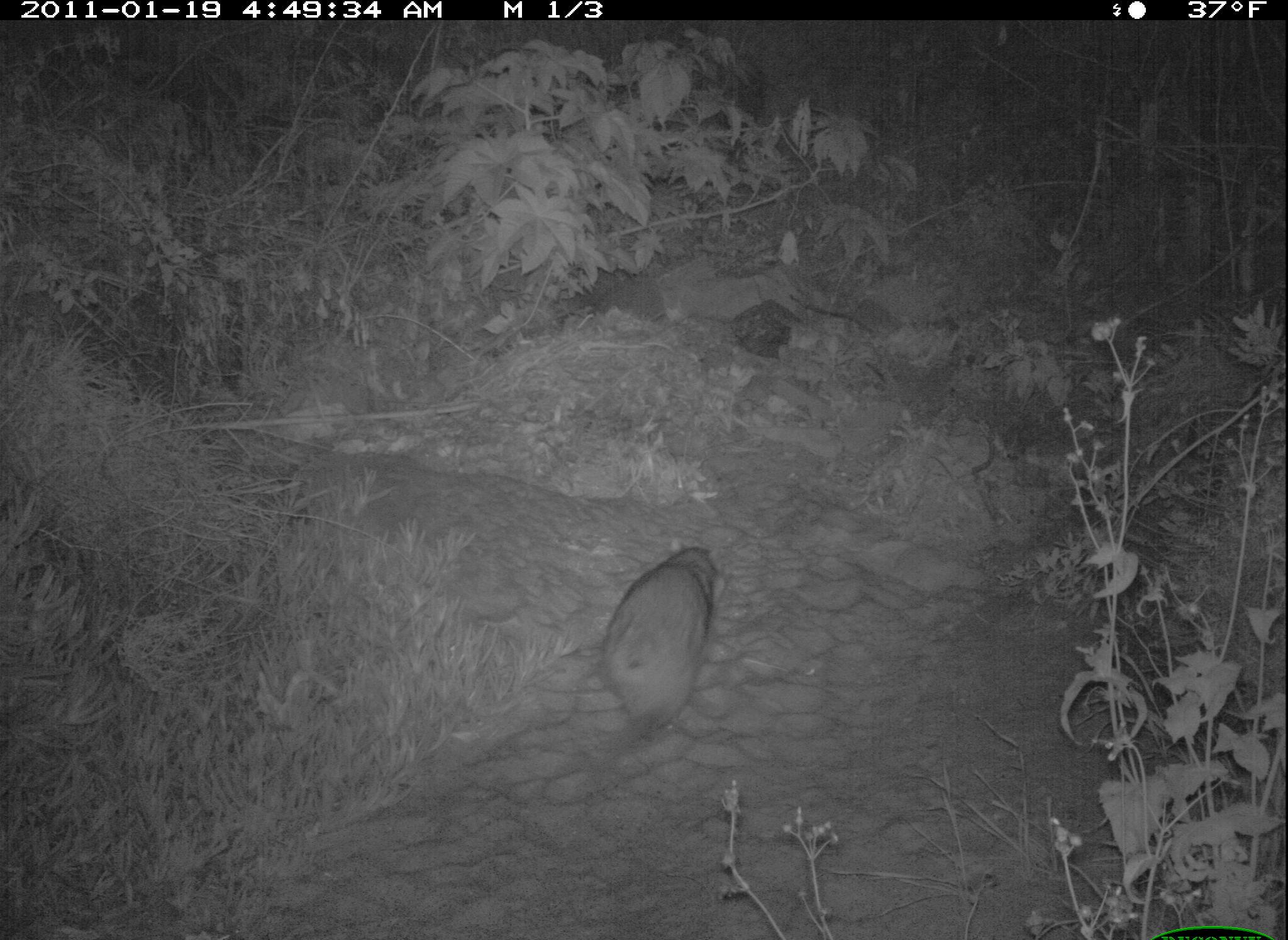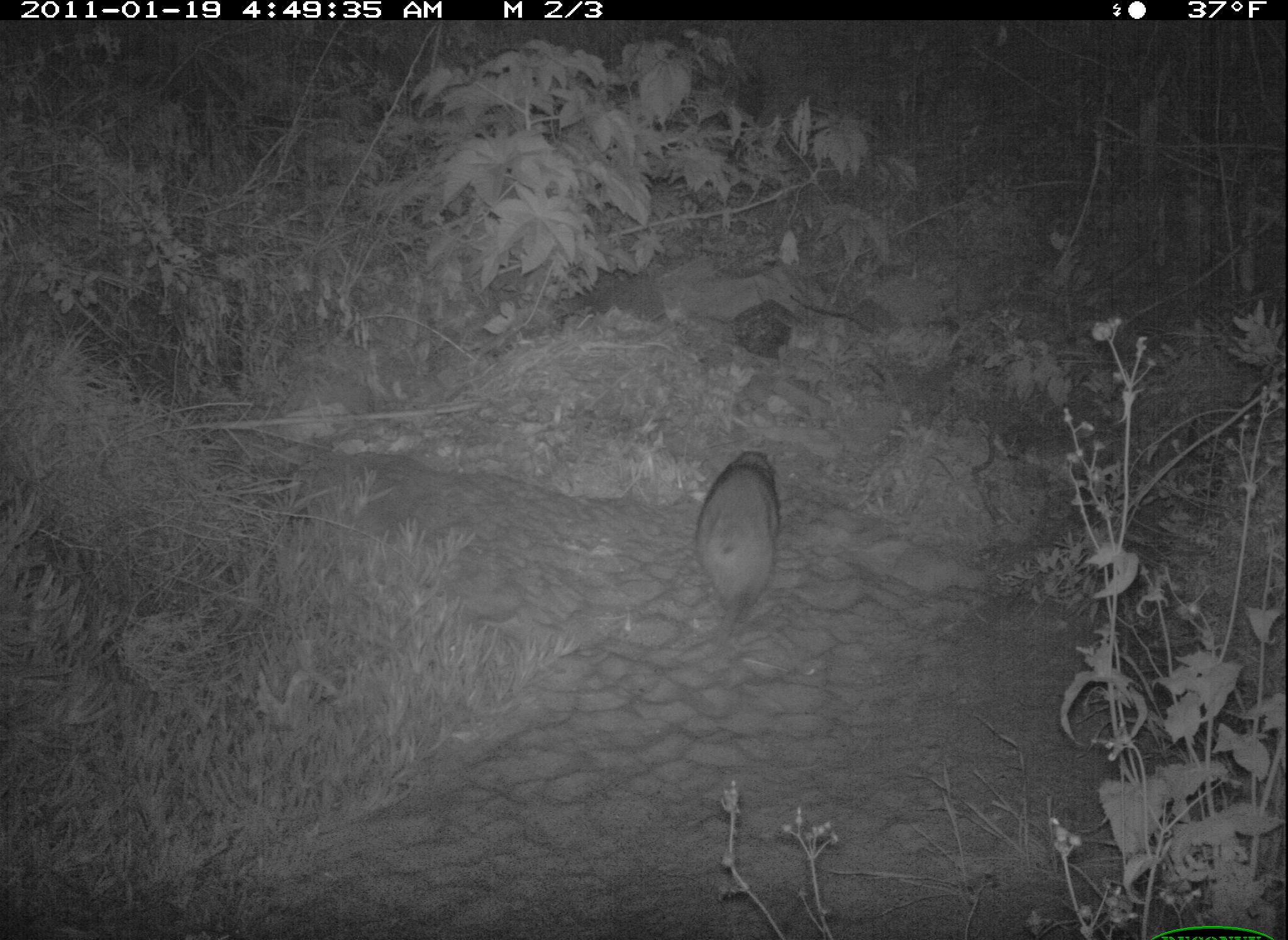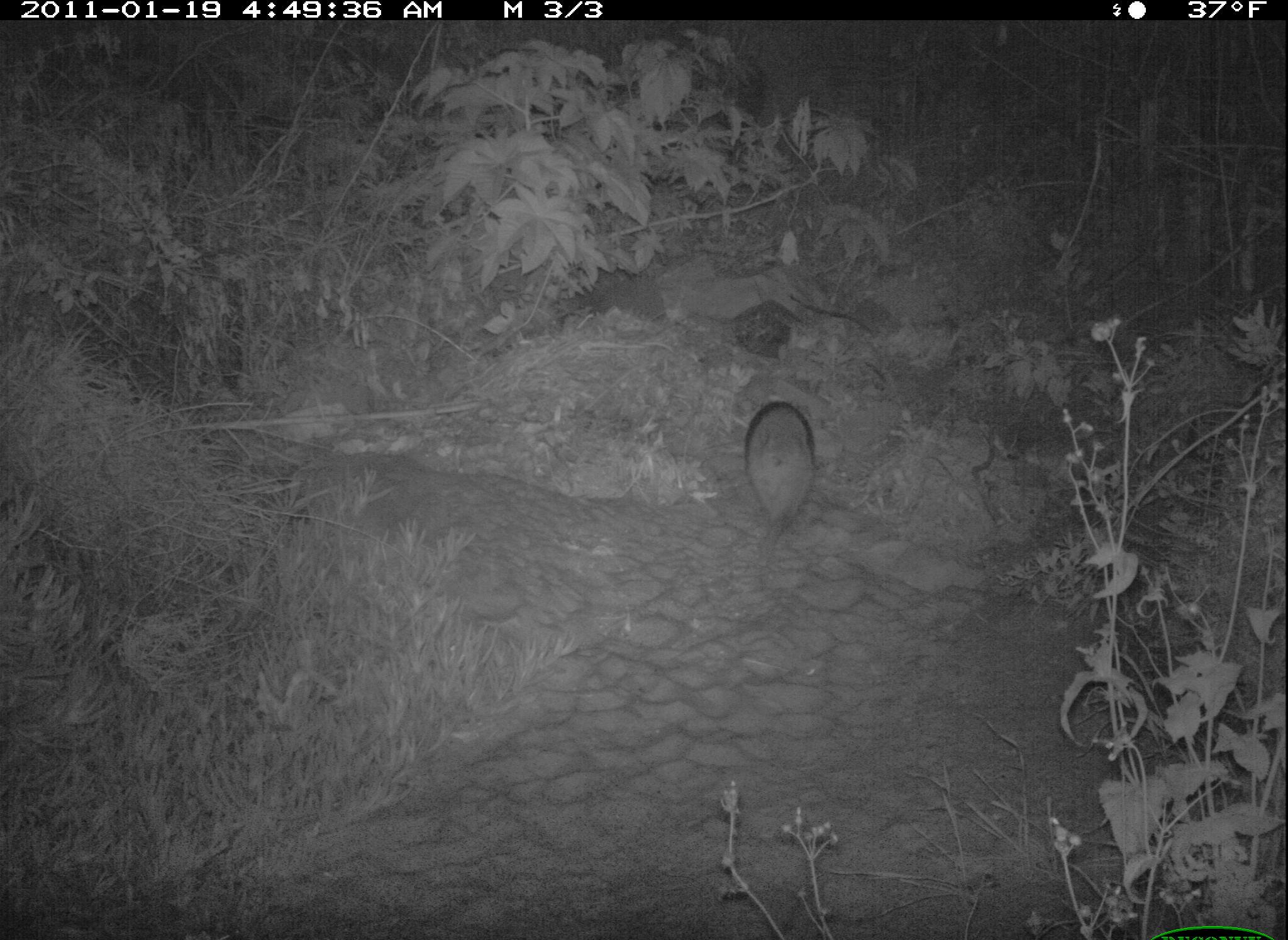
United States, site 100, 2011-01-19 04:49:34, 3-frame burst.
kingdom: Animalia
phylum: Chordata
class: Mammalia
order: Carnivora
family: Procyonidae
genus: Procyon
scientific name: Procyon lotor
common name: raccoon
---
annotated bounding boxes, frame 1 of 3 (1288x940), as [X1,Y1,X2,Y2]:
raccoon: [589,525,729,762]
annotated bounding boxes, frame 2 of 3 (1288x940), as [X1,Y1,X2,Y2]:
raccoon: [691,449,786,649]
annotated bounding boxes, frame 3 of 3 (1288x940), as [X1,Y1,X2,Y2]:
raccoon: [731,379,819,594]